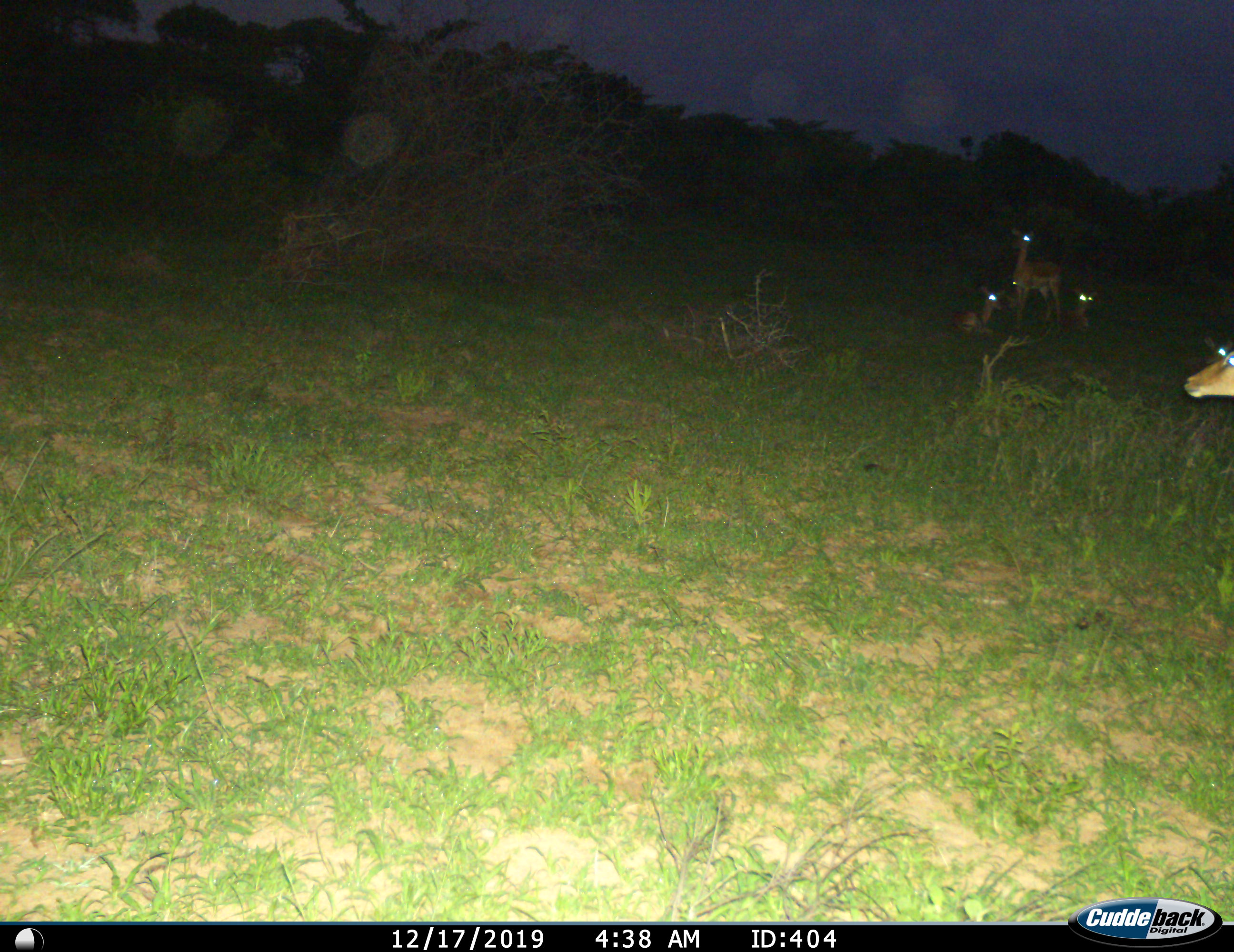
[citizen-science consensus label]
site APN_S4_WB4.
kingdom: Animalia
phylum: Chordata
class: Mammalia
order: Artiodactyla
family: Bovidae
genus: Aepyceros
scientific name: Aepyceros melampus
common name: impala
Impala (Aepyceros melampus), count 5. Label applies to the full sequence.